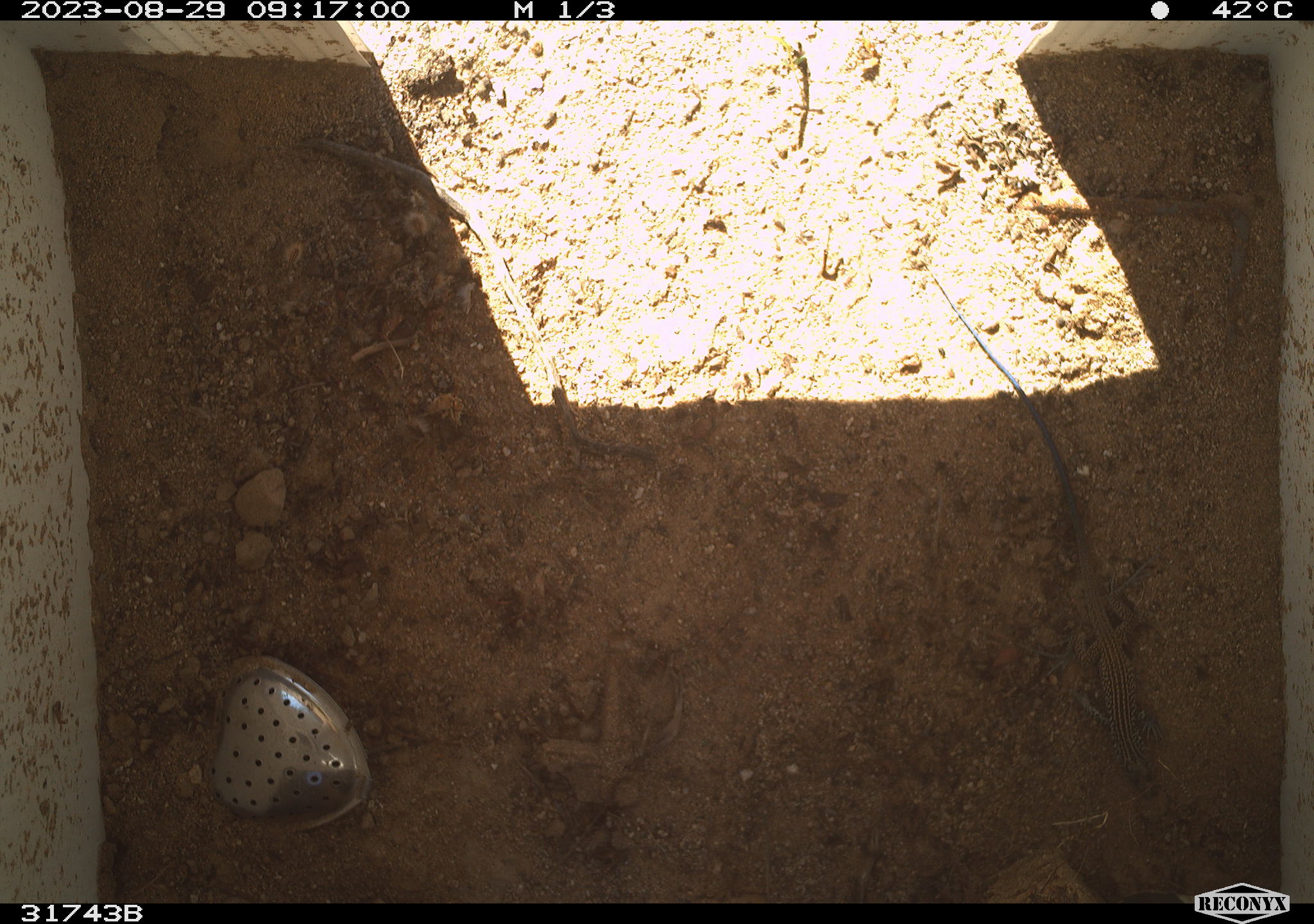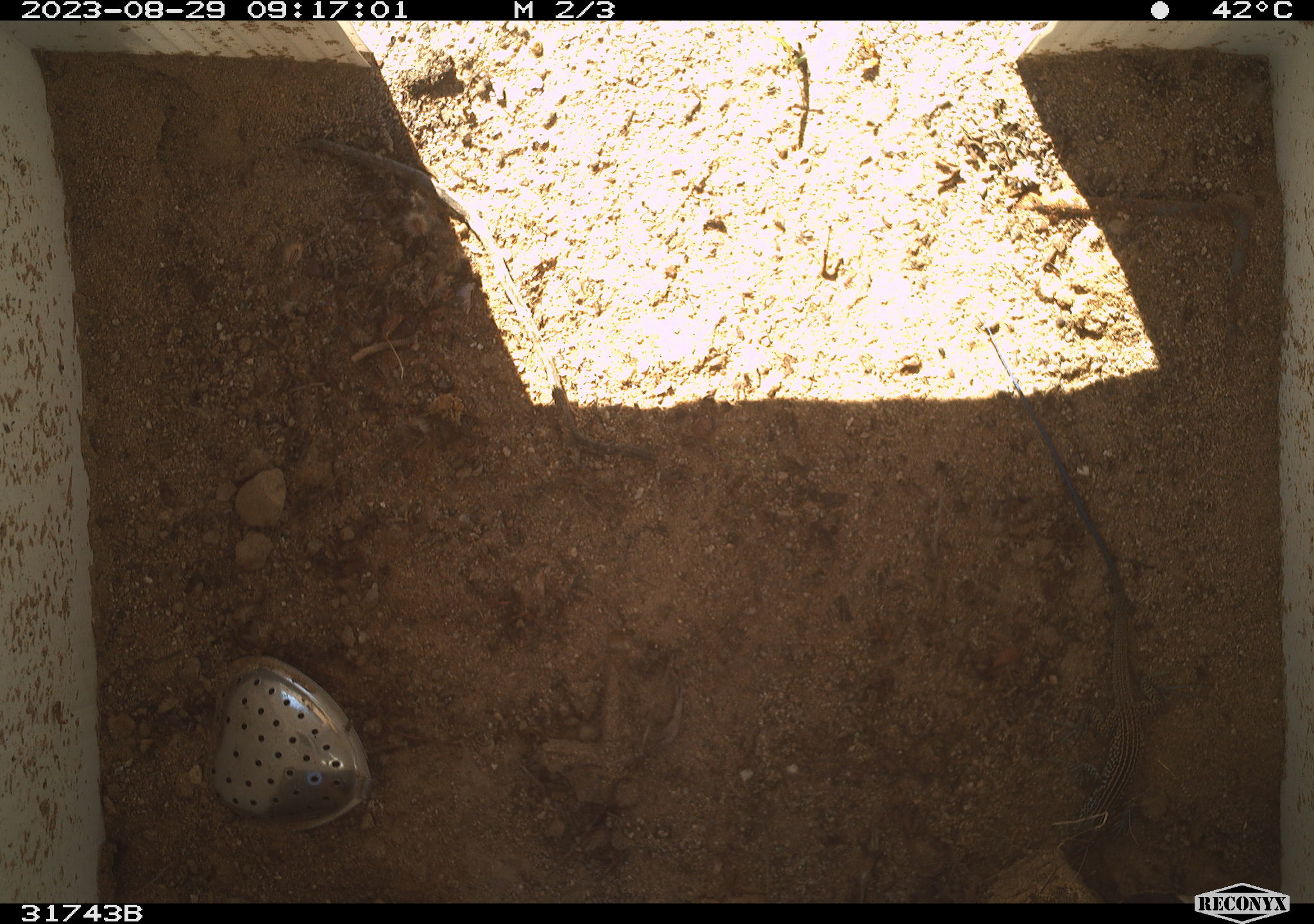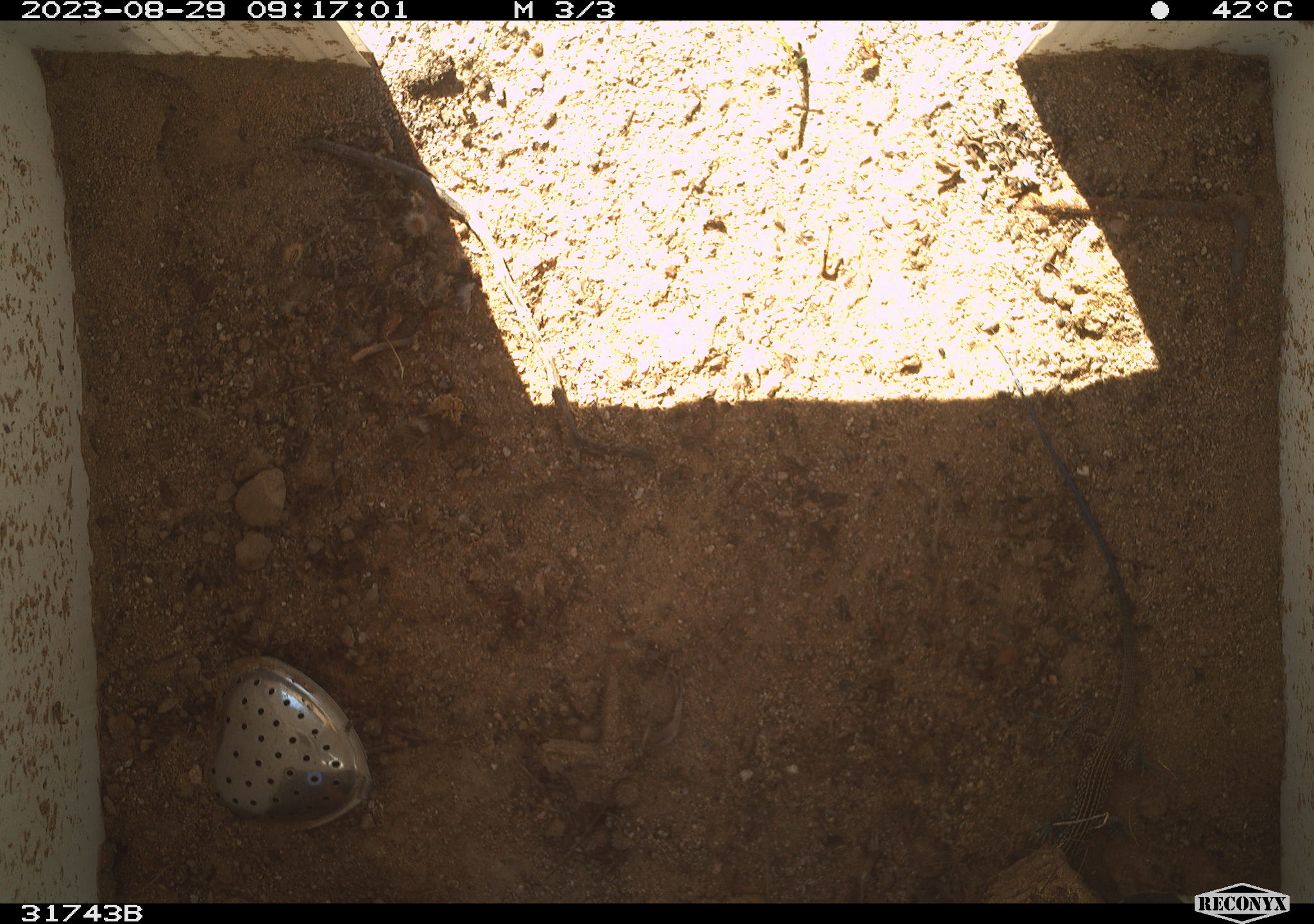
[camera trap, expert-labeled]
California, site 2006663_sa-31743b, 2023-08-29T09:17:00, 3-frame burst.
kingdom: Animalia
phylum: Chordata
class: Reptilia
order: Squamata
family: Teiidae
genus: Aspidoscelis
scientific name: Aspidoscelis tigris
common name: western whiptail